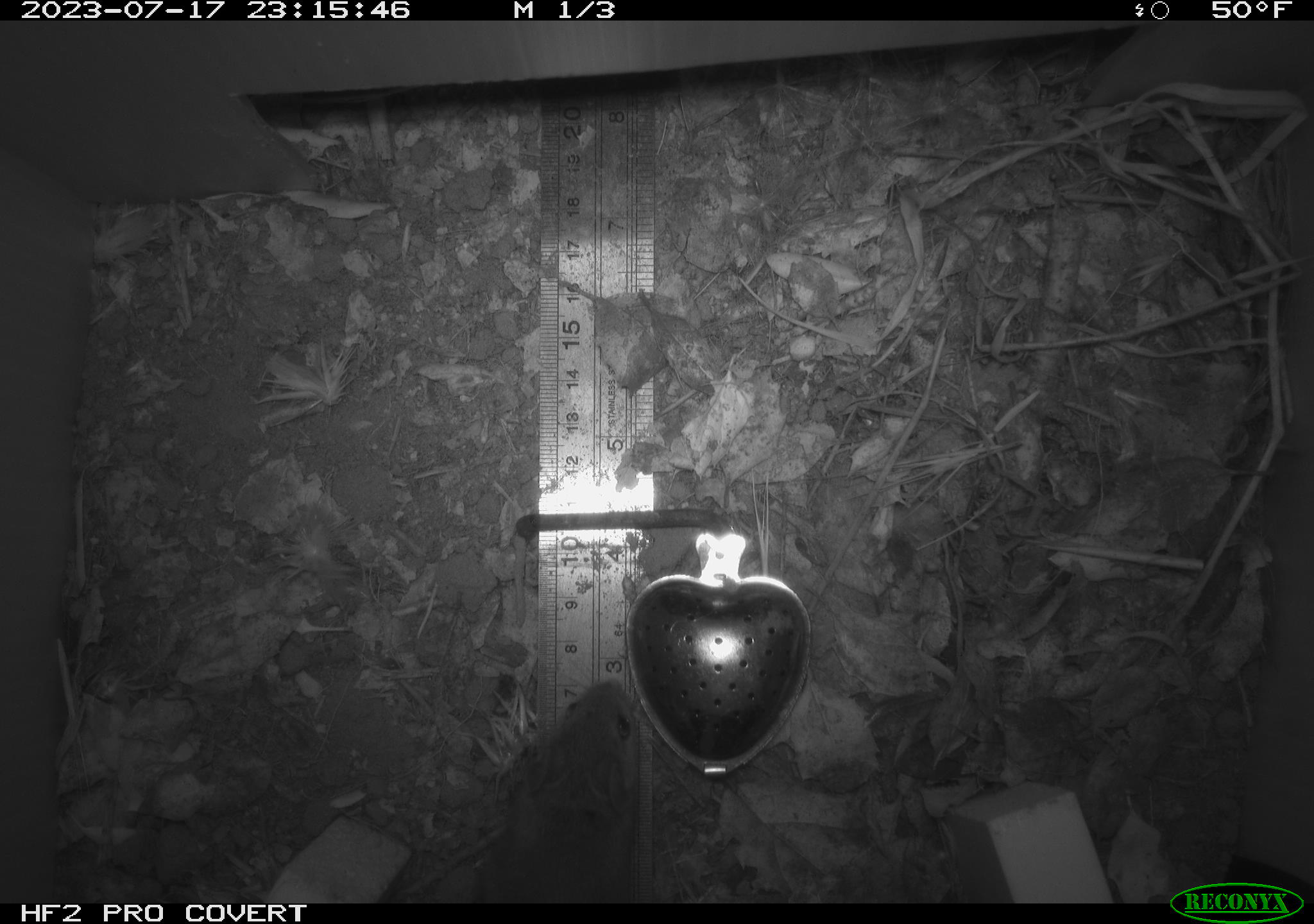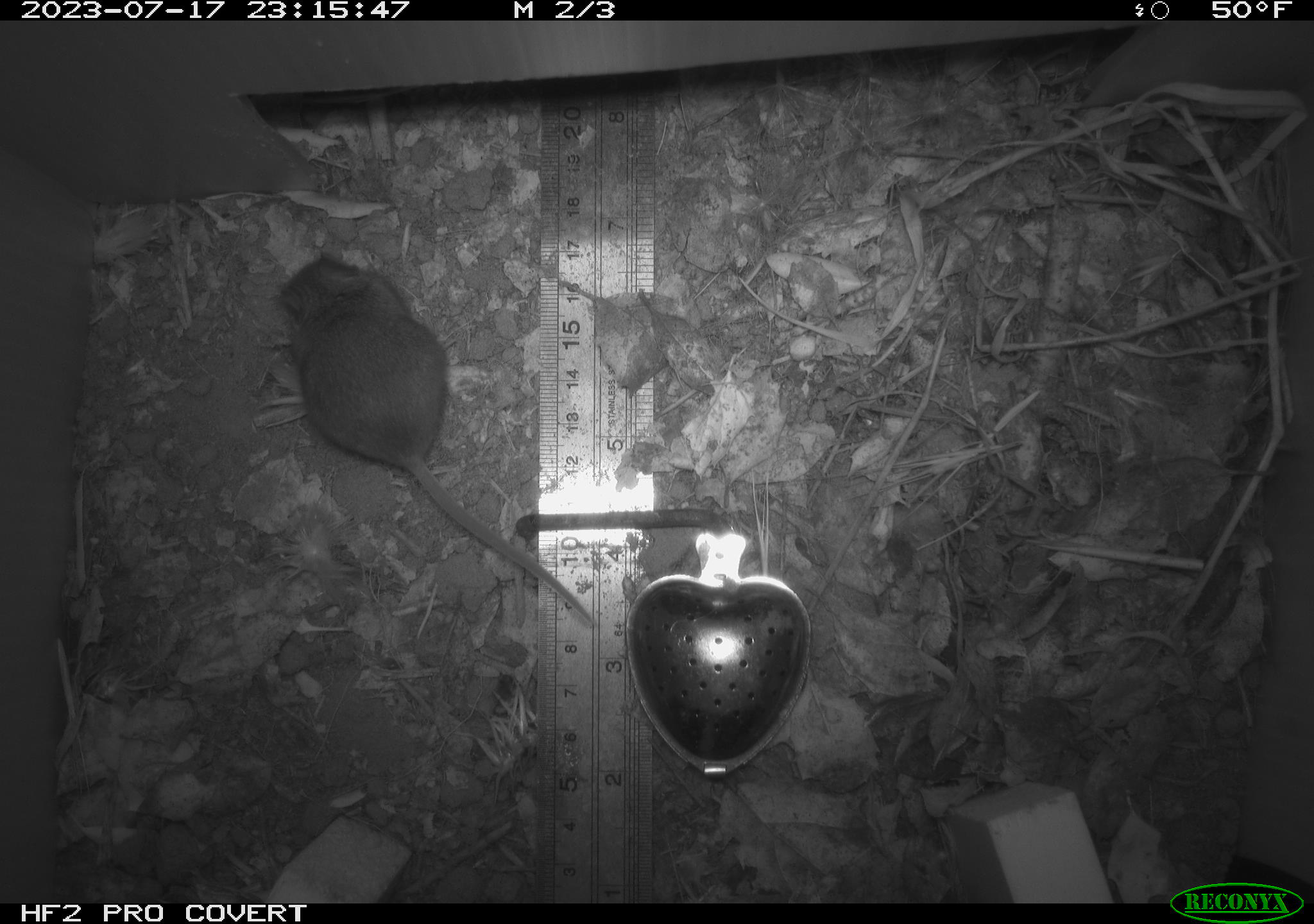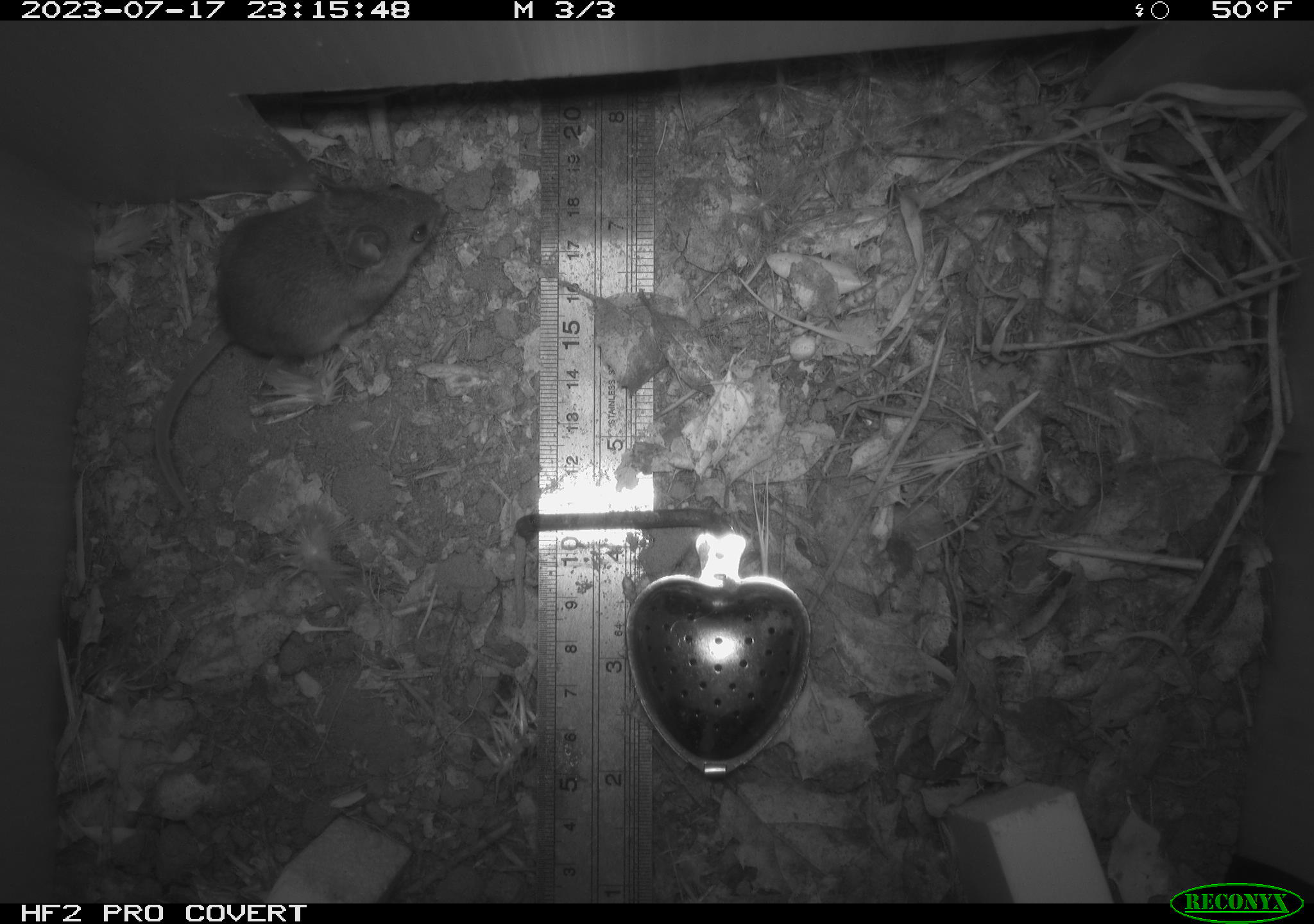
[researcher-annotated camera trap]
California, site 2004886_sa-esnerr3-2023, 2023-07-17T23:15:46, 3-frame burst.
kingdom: Animalia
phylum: Chordata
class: Mammalia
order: Rodentia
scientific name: Rodentia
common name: mouse species